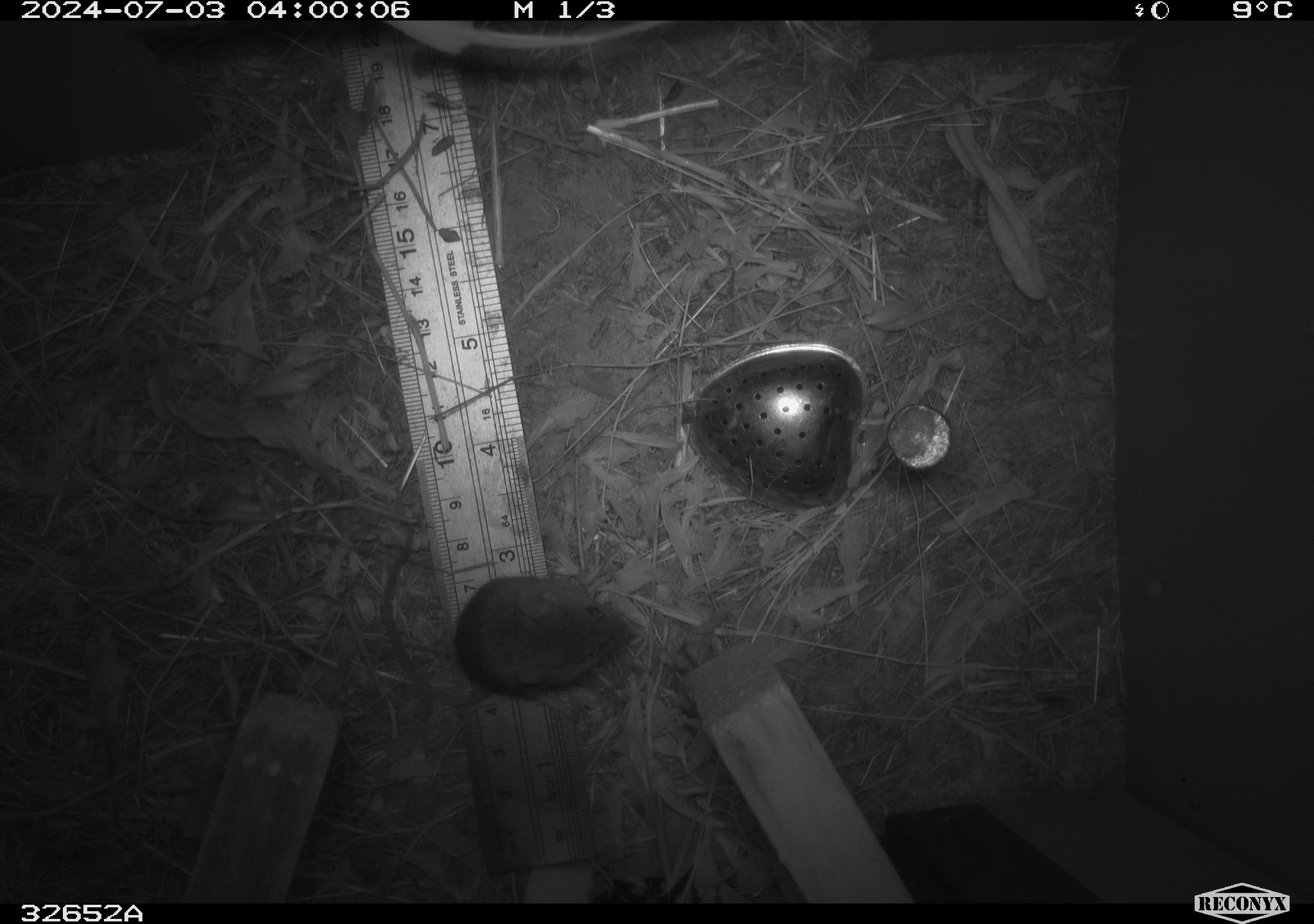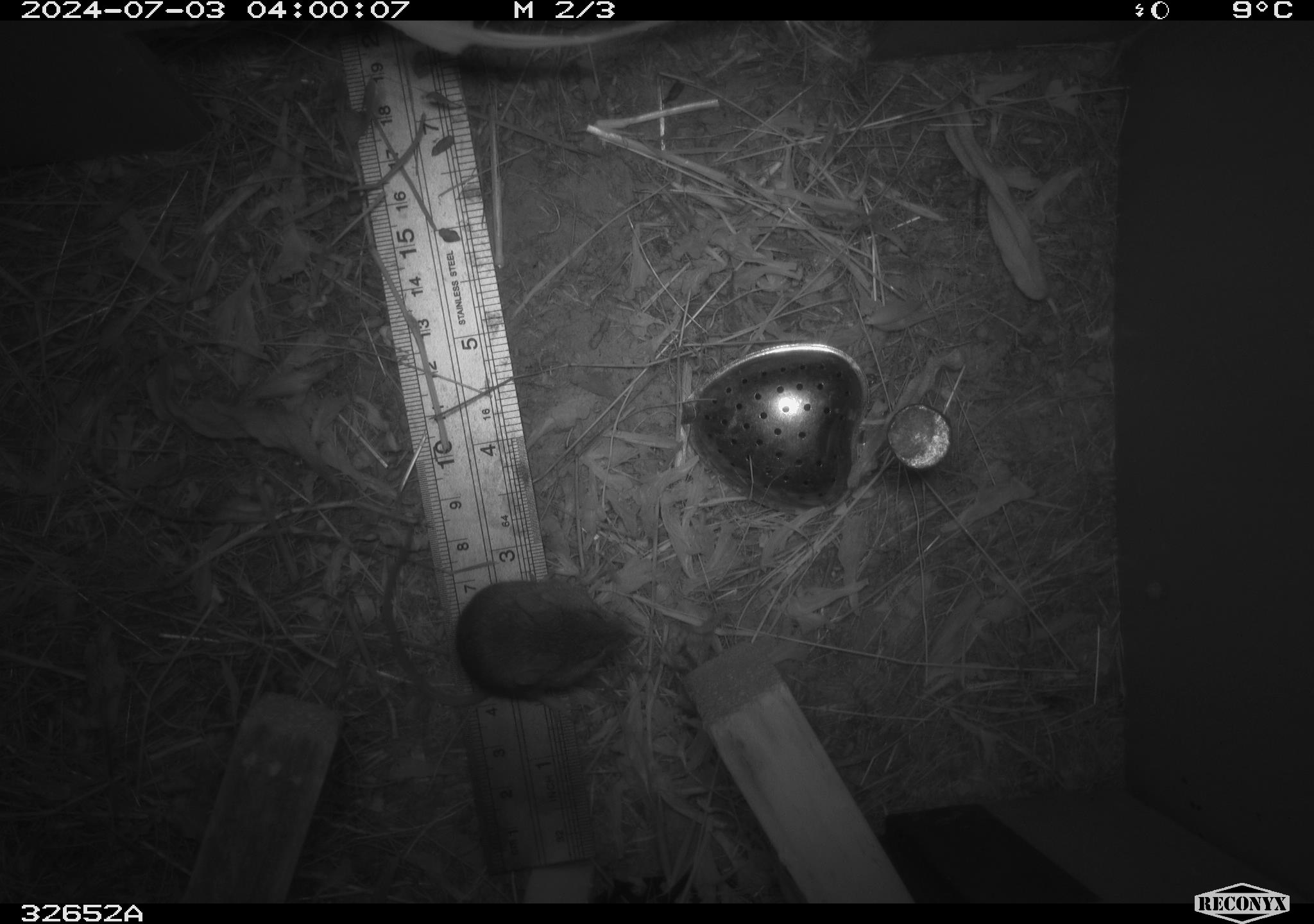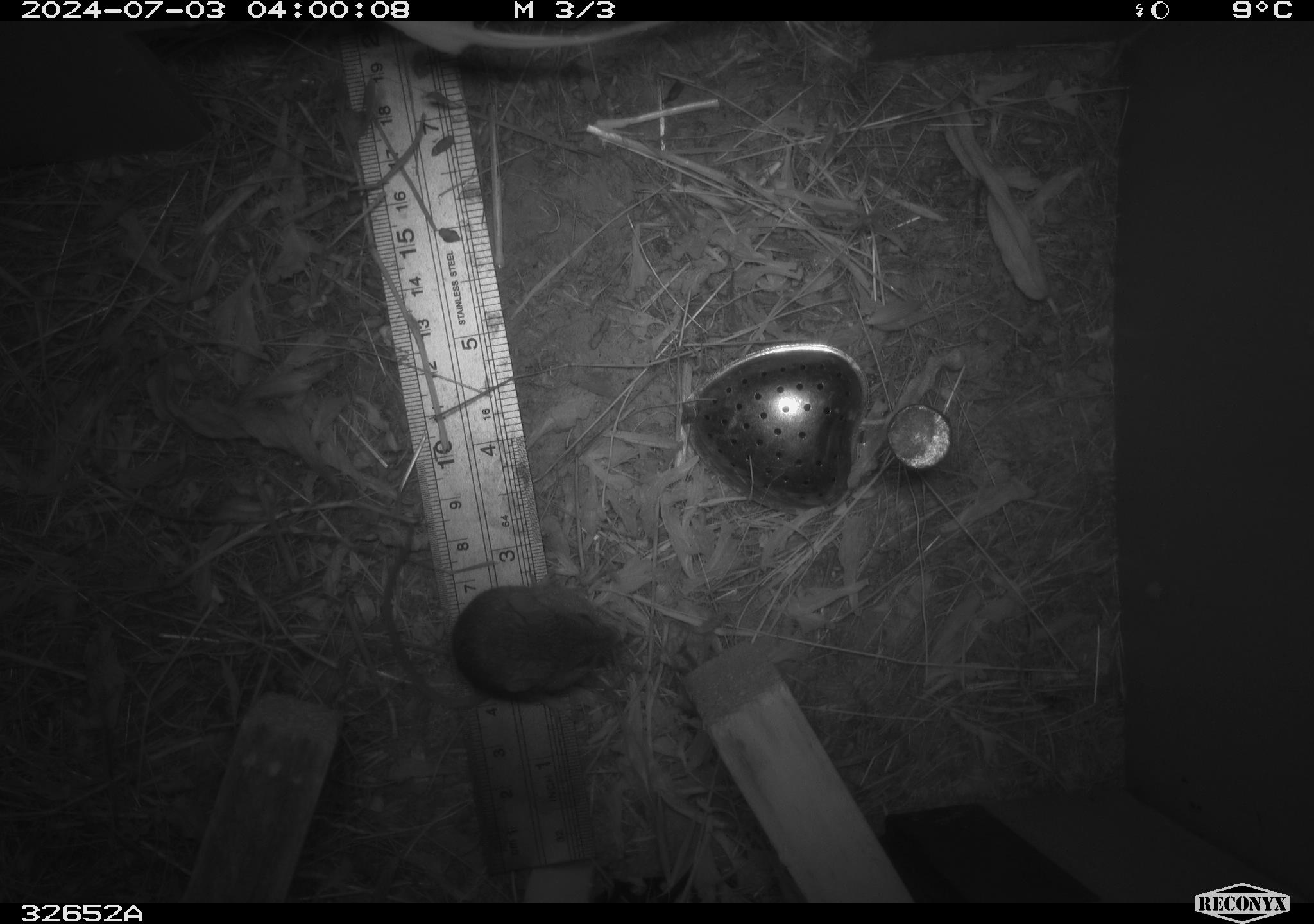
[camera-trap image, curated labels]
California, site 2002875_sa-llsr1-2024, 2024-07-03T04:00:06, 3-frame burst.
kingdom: Animalia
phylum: Chordata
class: Mammalia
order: Rodentia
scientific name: Rodentia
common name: mouse species